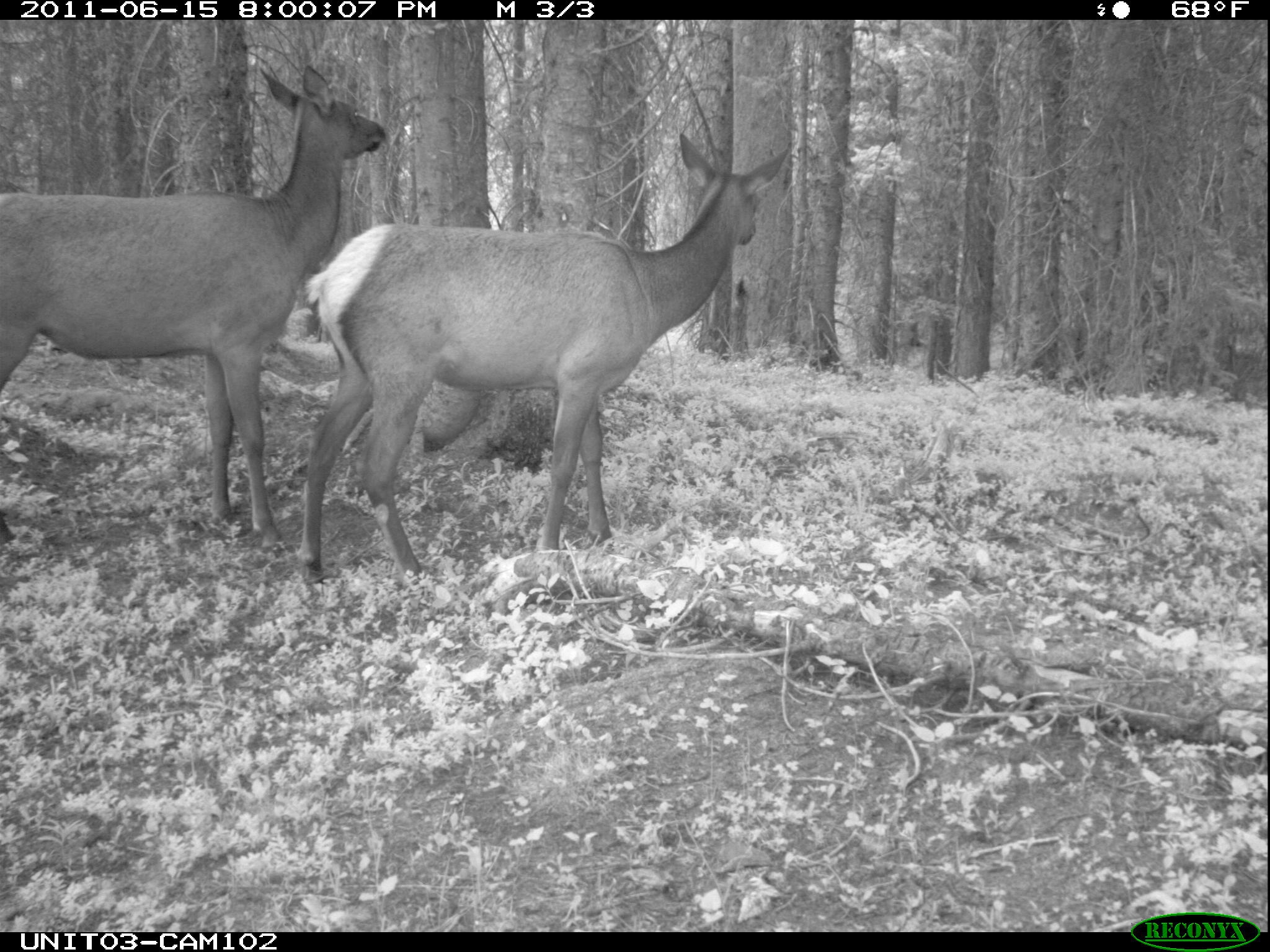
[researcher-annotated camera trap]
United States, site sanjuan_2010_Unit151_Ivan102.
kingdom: Animalia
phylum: Chordata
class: Mammalia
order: Artiodactyla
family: Cervidae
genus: Cervus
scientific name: Cervus elaphus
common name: red deer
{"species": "Cervus elaphus (red deer)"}